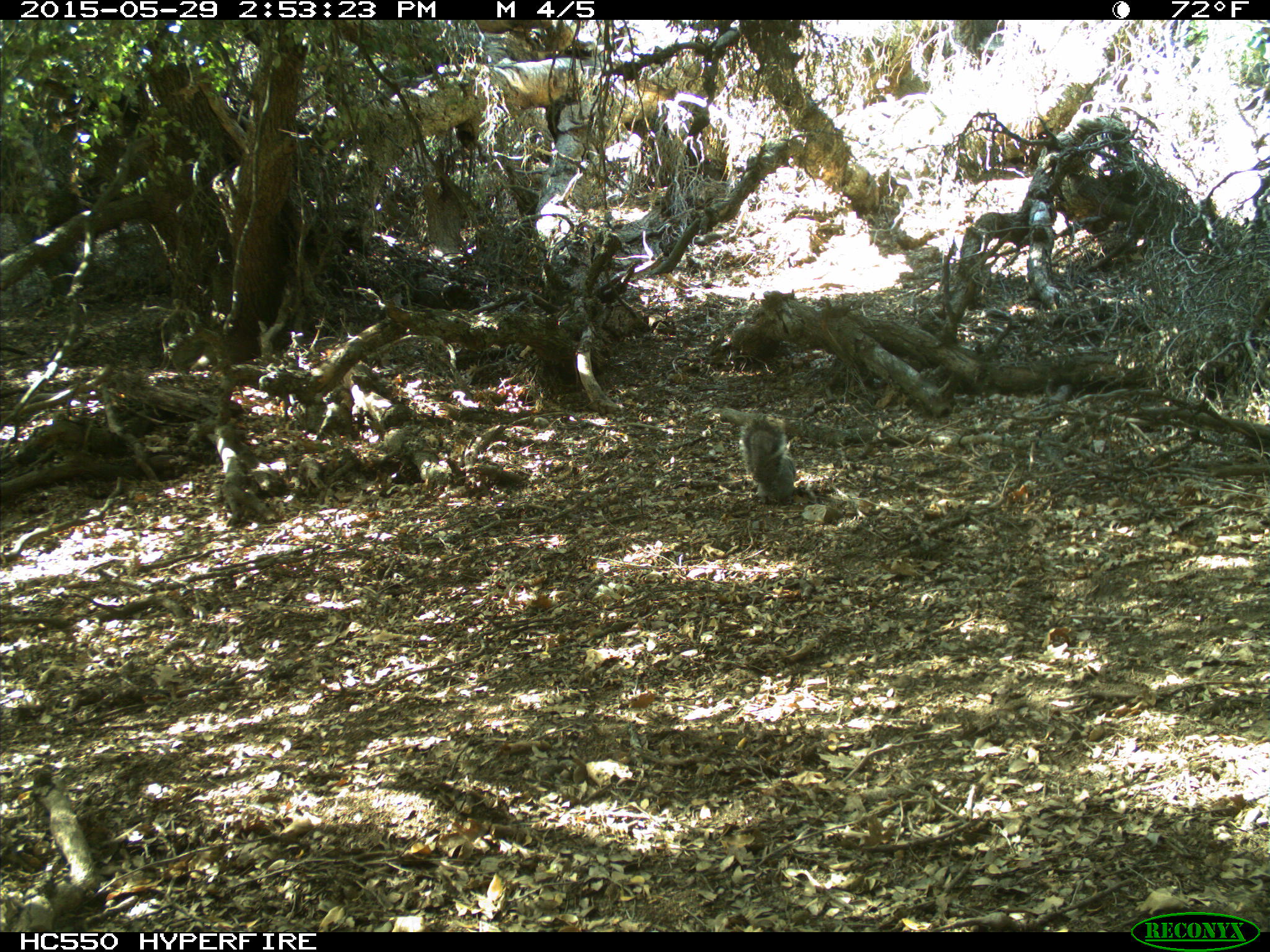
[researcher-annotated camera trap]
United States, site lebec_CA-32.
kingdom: Animalia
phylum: Chordata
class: Mammalia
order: Rodentia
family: Sciuridae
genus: Sciurus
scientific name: Sciurus carolinensis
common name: eastern gray squirrel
Sciurus carolinensis (eastern gray squirrel).